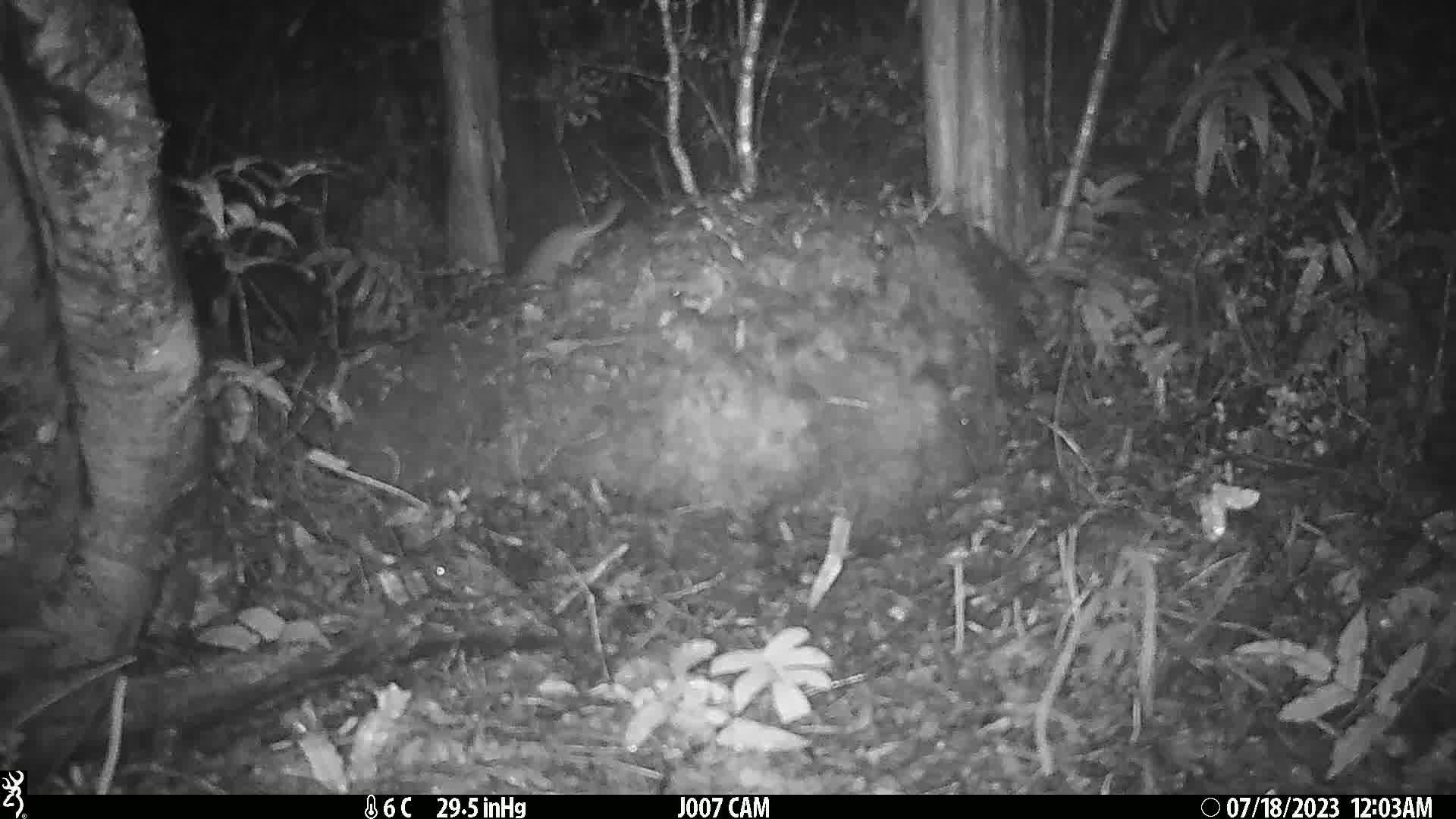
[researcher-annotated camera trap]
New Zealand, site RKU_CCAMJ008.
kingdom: Animalia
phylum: Chordata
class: Mammalia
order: Rodentia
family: Muridae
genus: Rattus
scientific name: Rattus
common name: rat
Rat (Rattus).